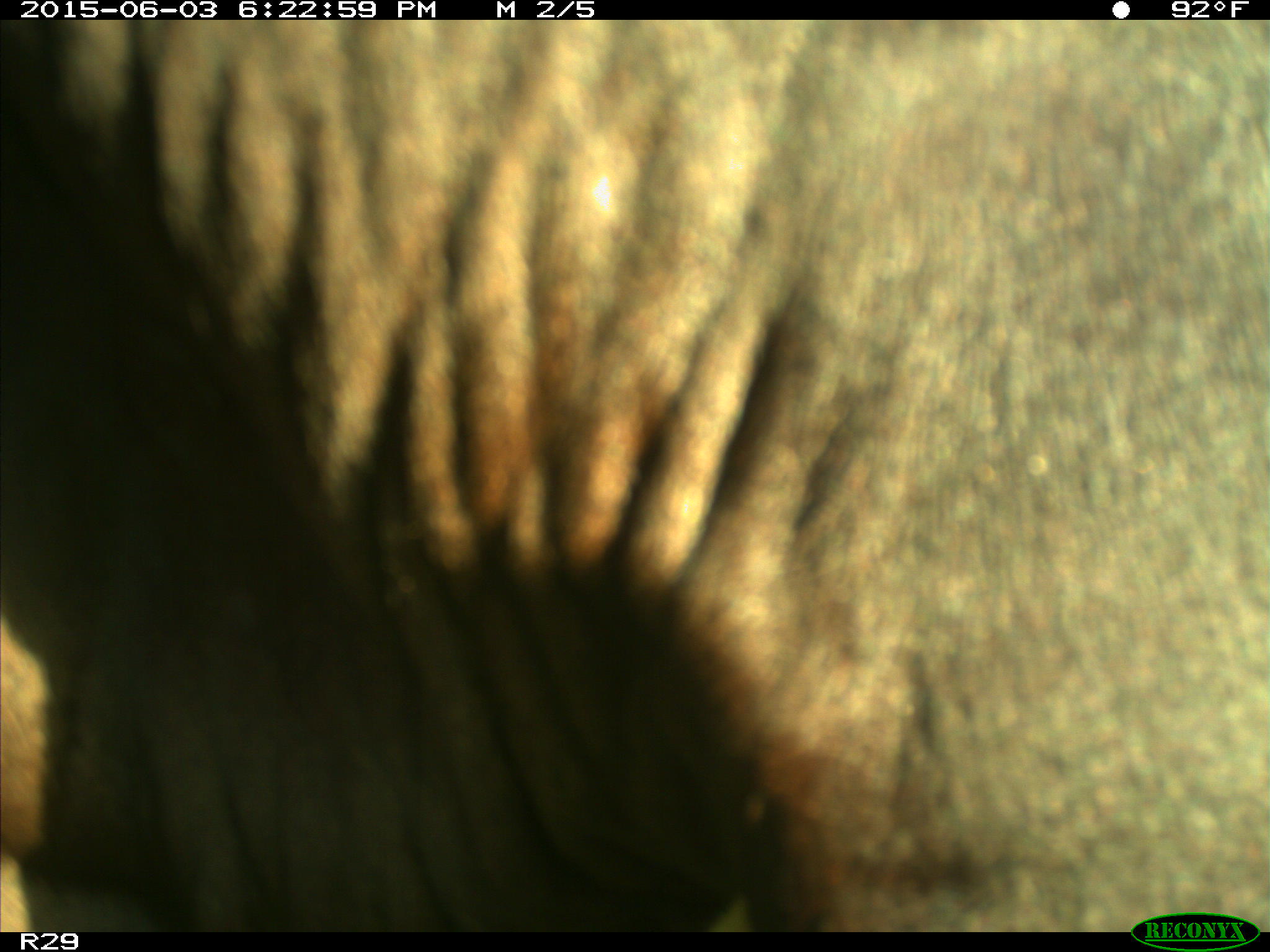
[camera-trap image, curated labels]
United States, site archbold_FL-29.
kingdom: Animalia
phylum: Chordata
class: Mammalia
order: Artiodactyla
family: Bovidae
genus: Bos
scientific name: Bos taurus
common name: domestic cow